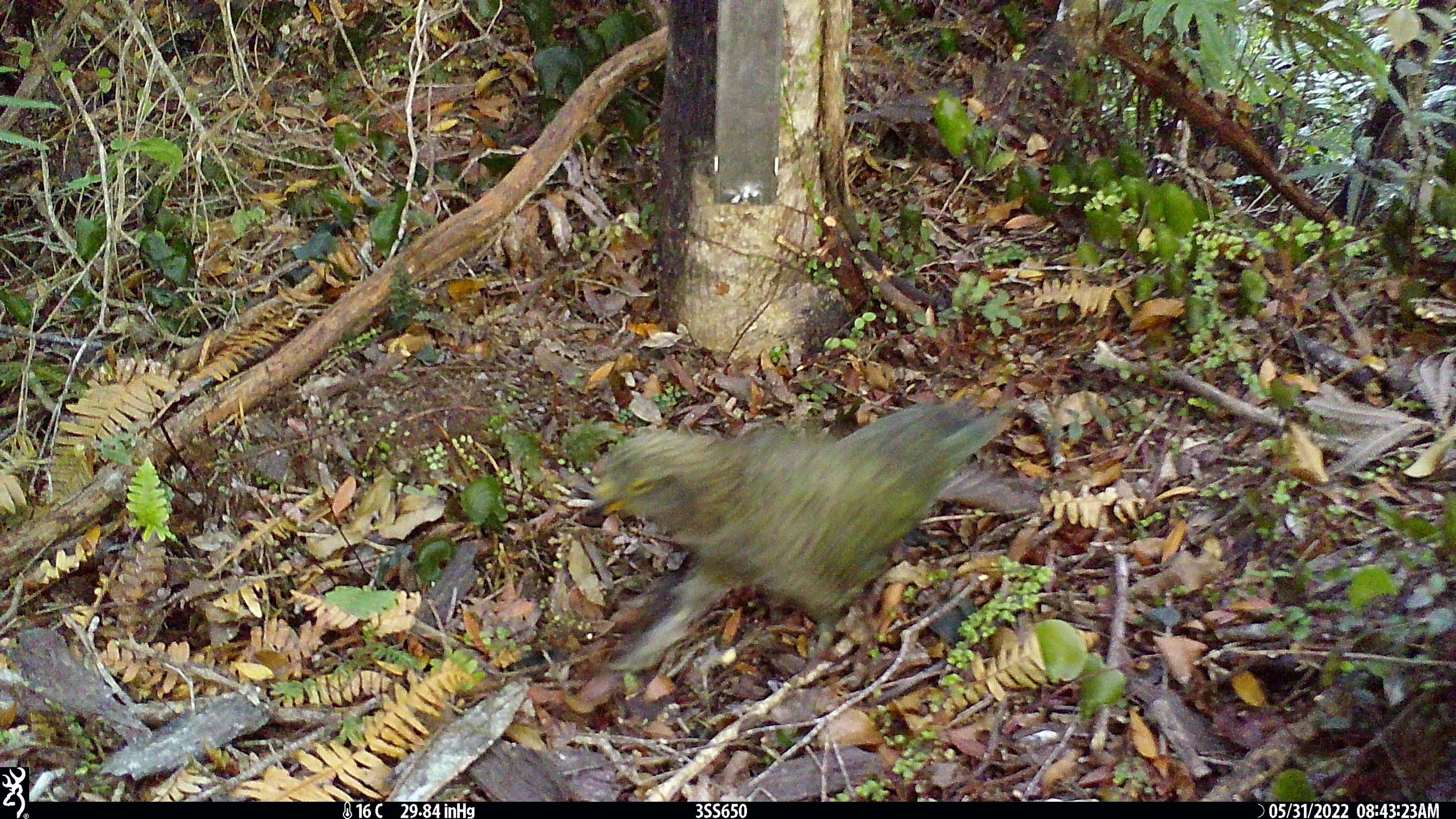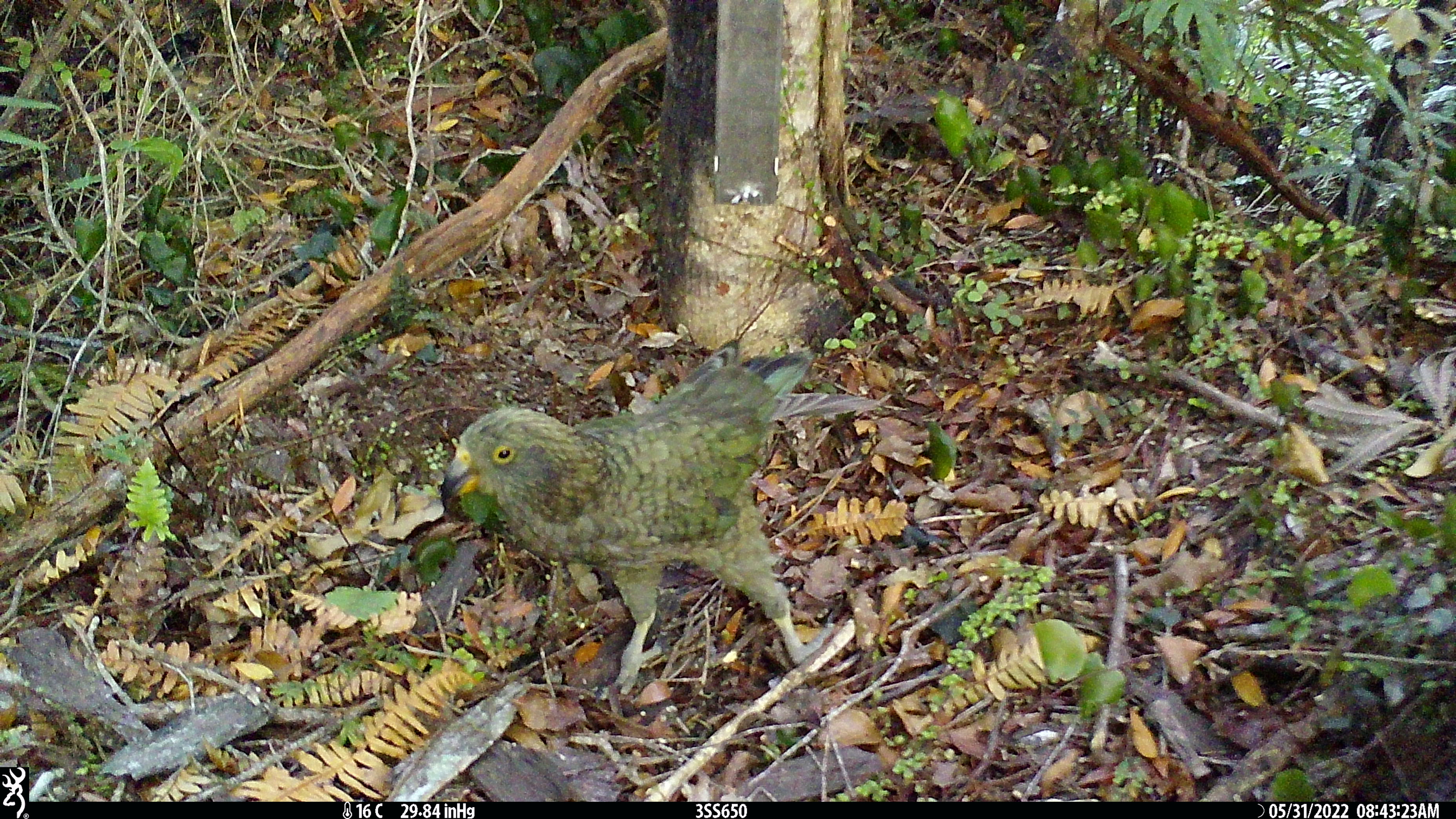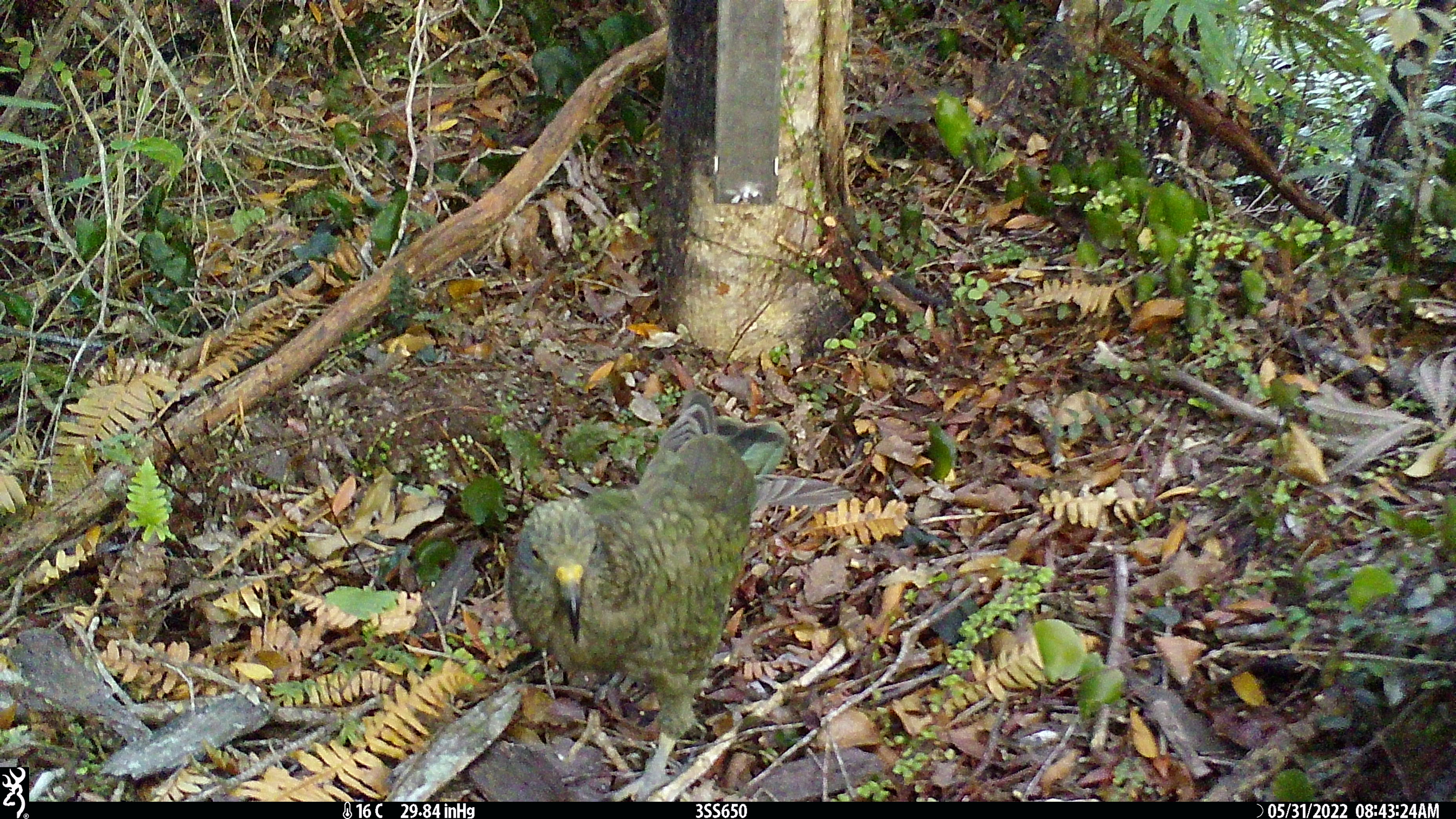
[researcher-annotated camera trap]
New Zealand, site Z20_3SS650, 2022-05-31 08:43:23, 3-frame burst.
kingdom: Animalia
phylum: Chordata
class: Aves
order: Psittaciformes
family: Strigopidae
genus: Nestor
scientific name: Nestor notabilis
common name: kea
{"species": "kea (Nestor notabilis)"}